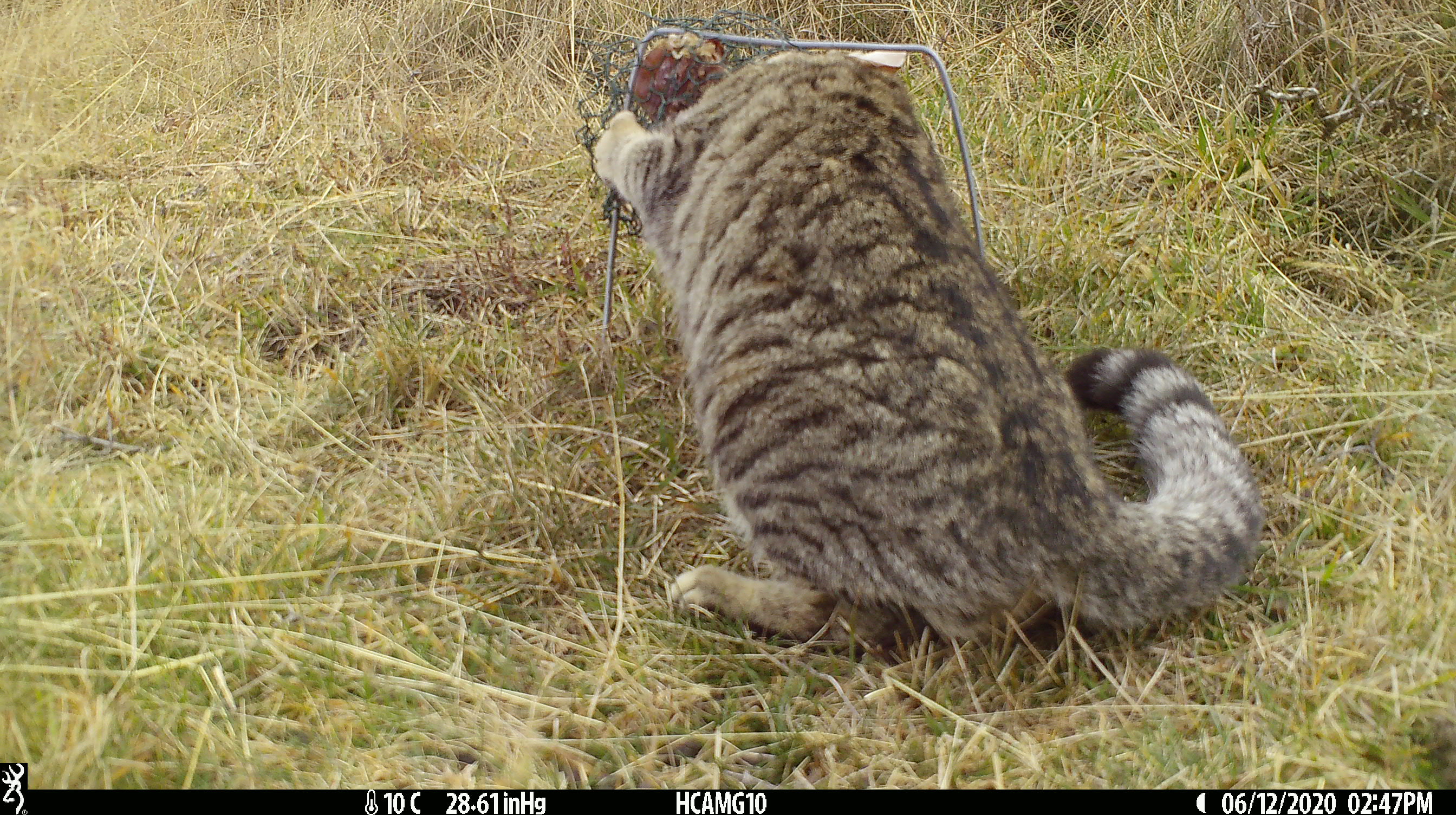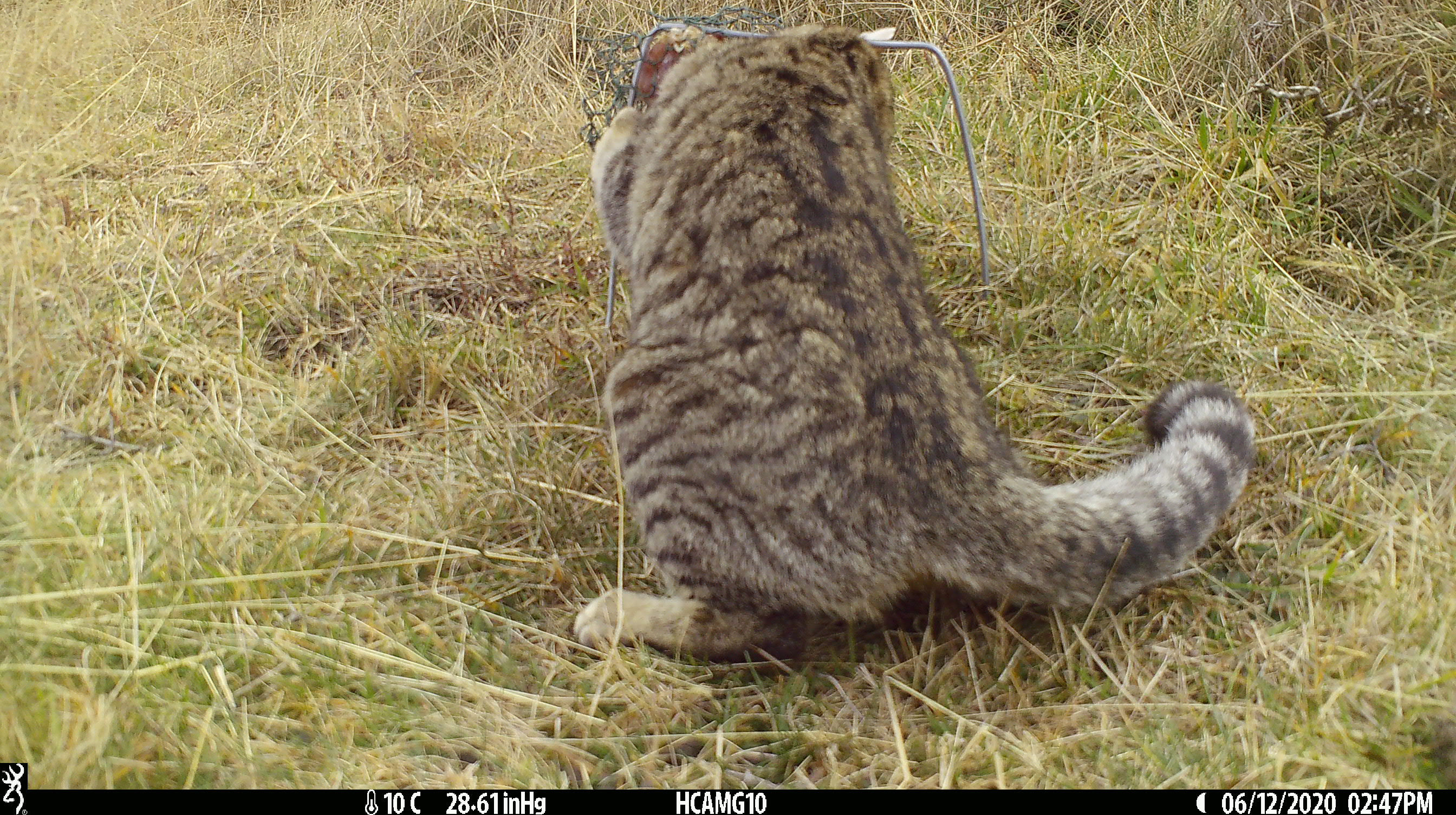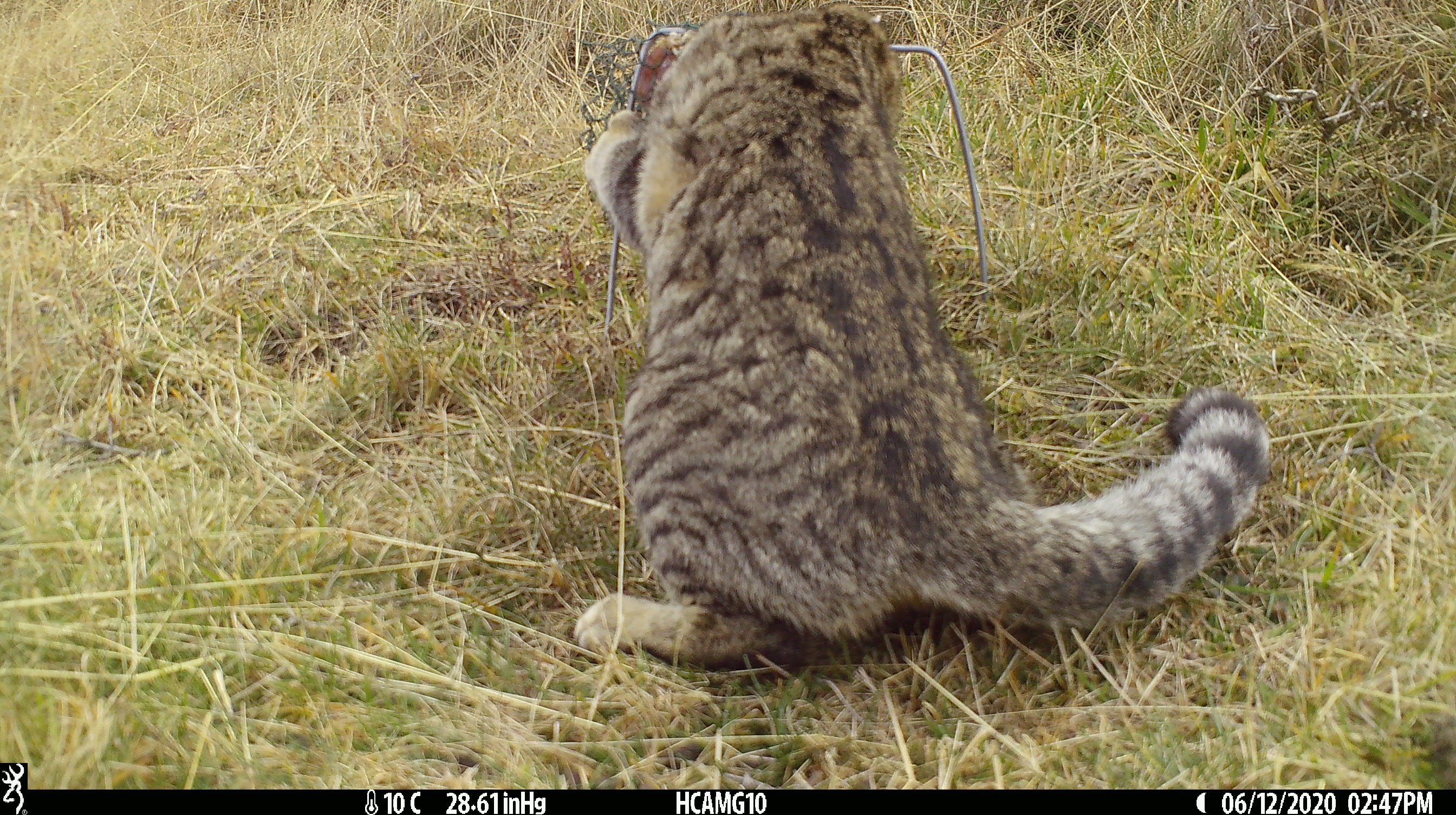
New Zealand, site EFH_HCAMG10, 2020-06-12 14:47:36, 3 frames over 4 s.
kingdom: Animalia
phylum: Chordata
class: Mammalia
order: Carnivora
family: Felidae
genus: Felis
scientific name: Felis catus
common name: domestic cat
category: cat